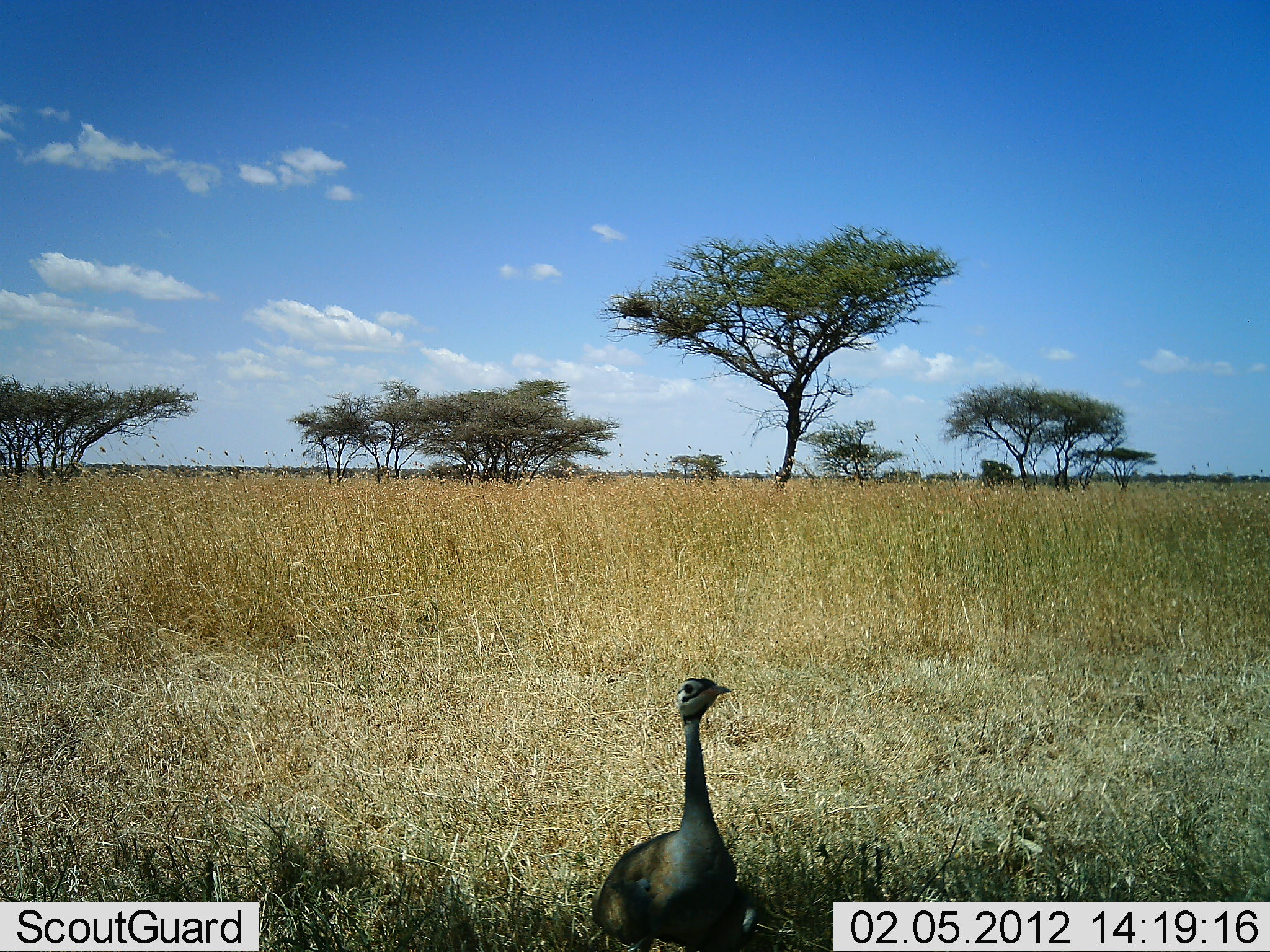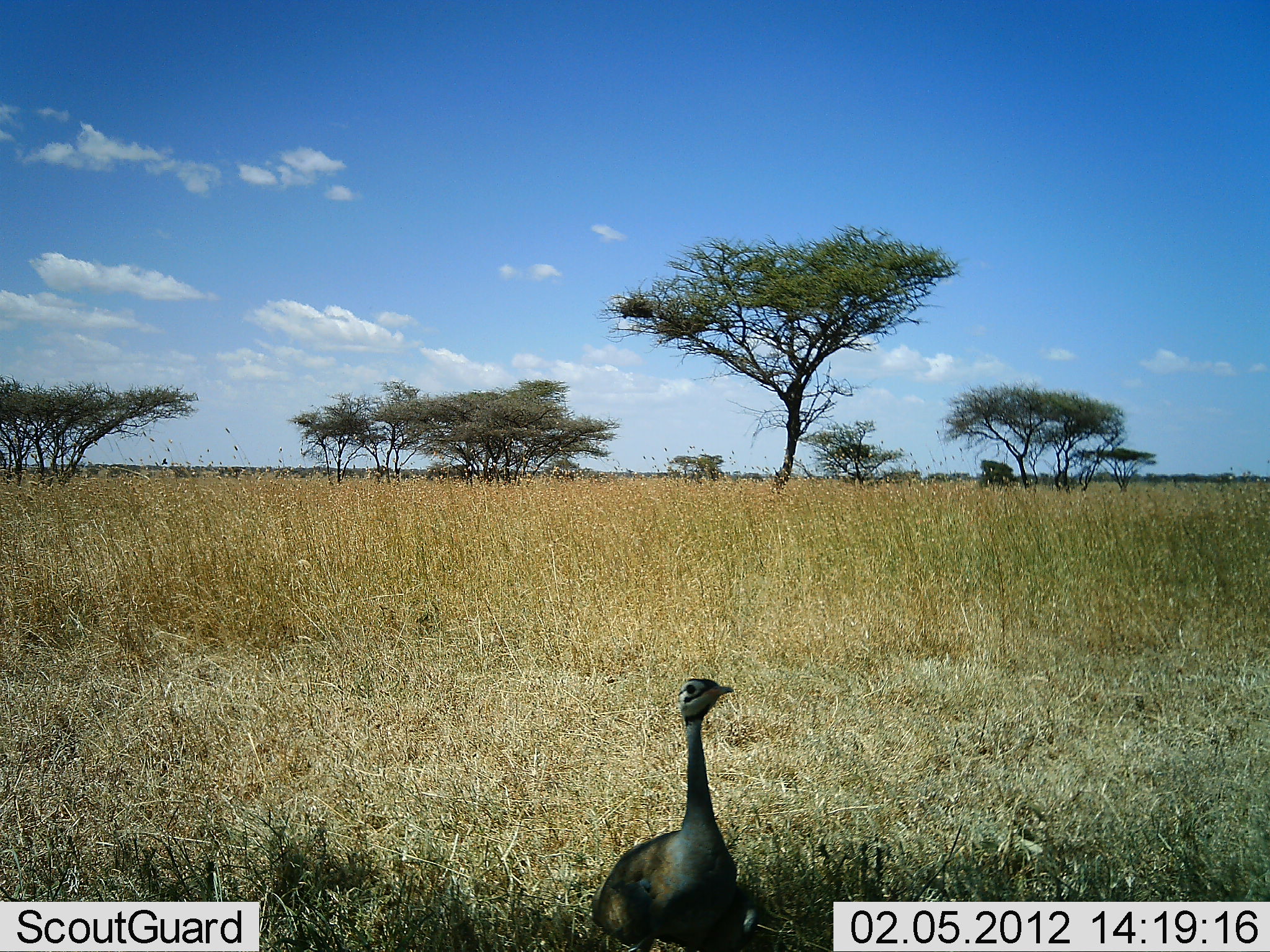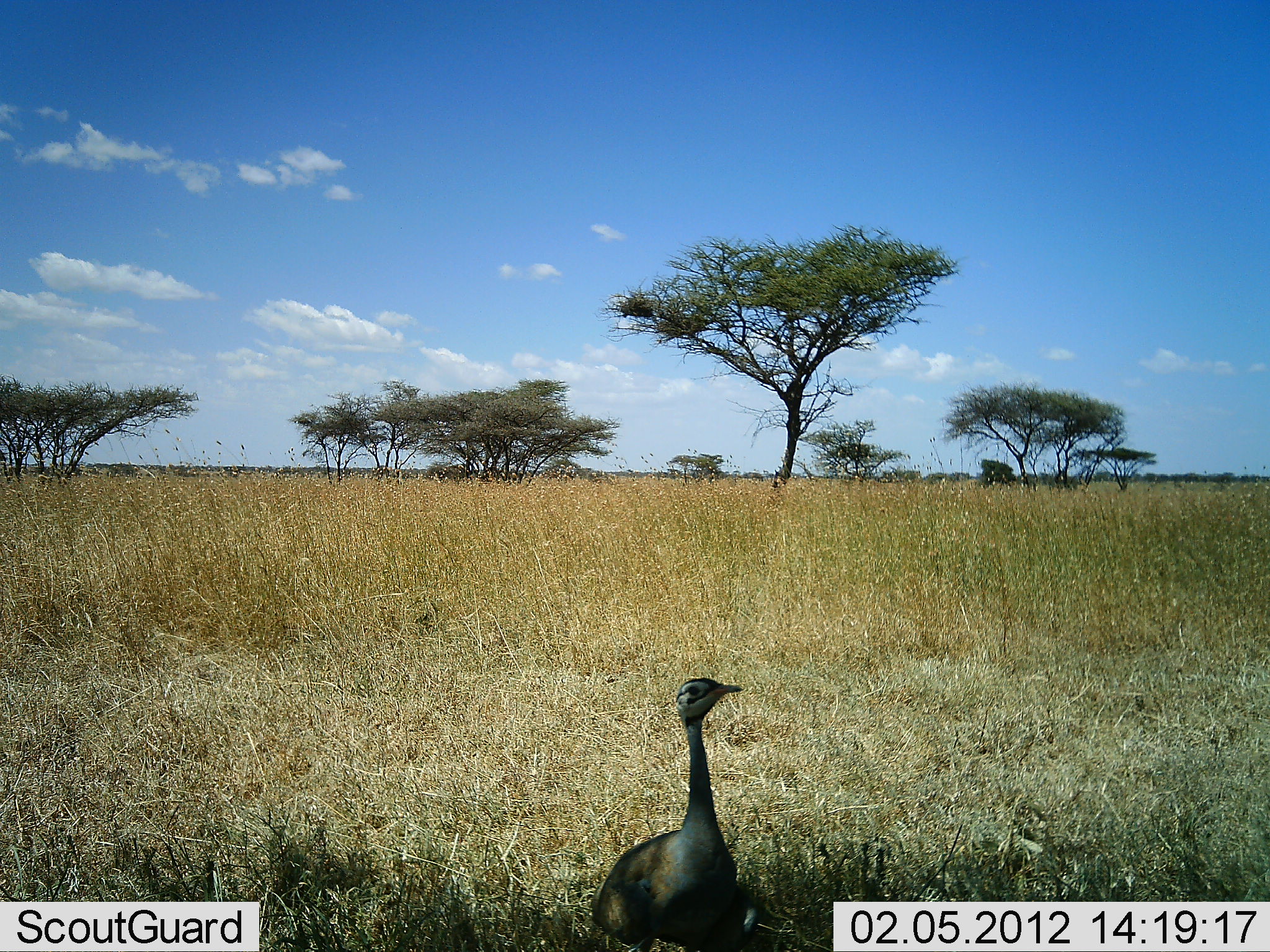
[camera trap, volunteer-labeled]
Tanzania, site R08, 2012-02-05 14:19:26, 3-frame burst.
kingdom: Animalia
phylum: Chordata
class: Aves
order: Otidiformes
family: Otididae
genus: Ardeotis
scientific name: Ardeotis kori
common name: kori bustard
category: koribustard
Koribustard (kori bustard) (Ardeotis kori), count 1. Behavior (volunteer vote fractions): standing 100%, resting 0%, moving 0%, interacting 0%. Young present (vote fraction): 0%. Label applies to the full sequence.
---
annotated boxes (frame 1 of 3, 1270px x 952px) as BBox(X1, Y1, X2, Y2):
animal: BBox(592, 677, 760, 952)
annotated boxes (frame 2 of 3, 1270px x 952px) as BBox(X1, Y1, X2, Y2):
animal: BBox(589, 676, 764, 952)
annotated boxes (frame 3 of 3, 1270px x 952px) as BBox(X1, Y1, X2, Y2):
animal: BBox(590, 673, 763, 952)